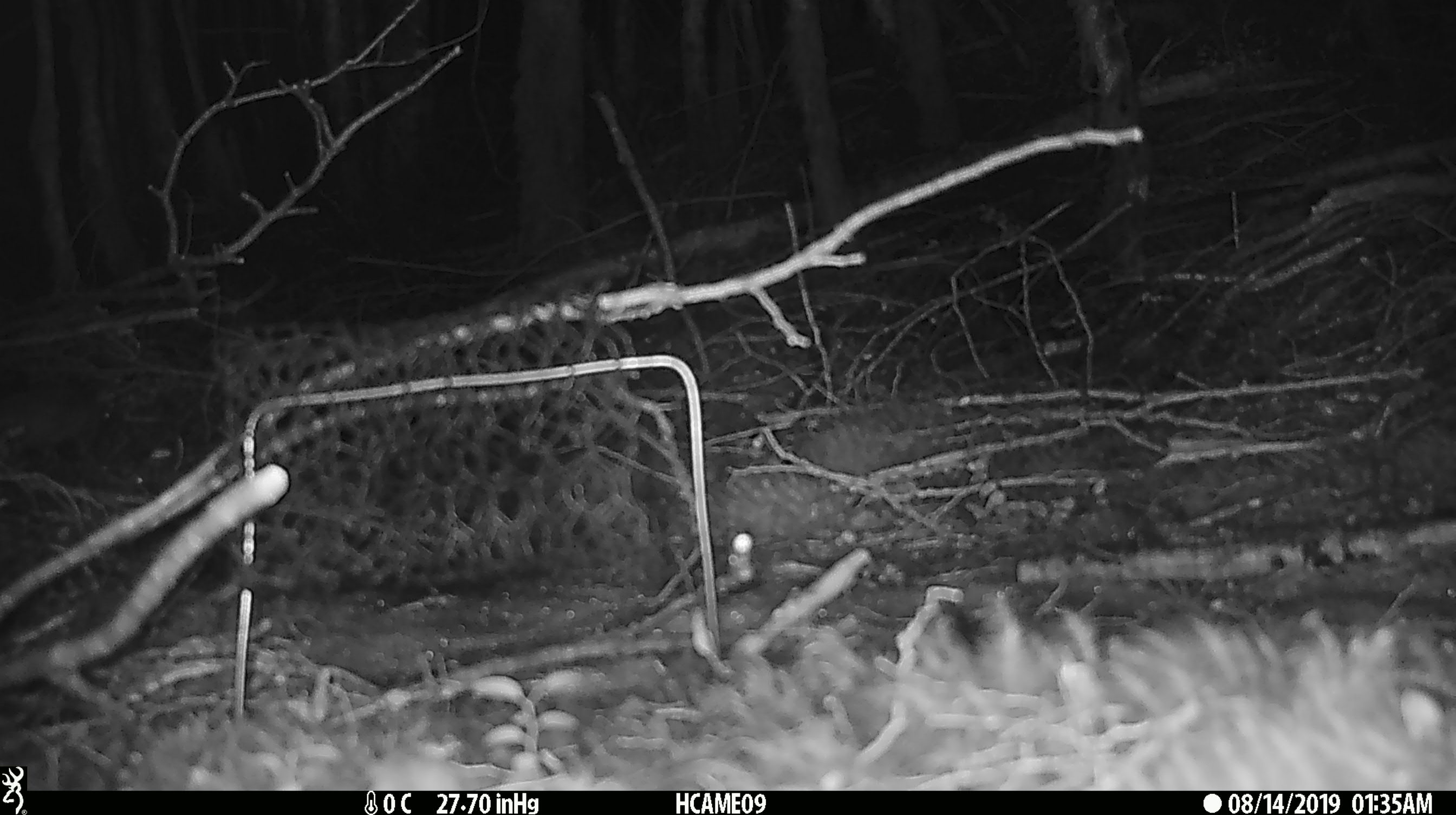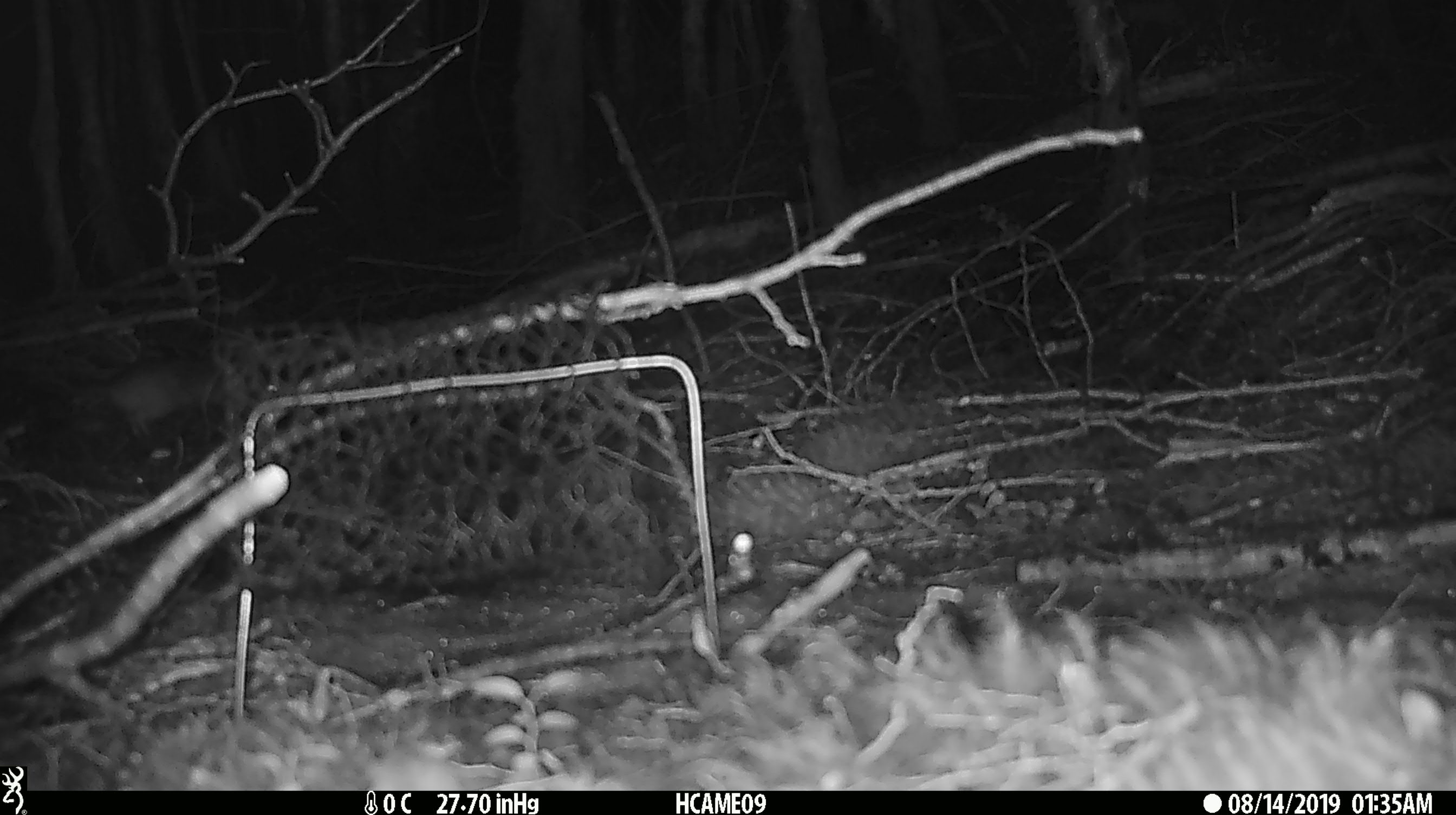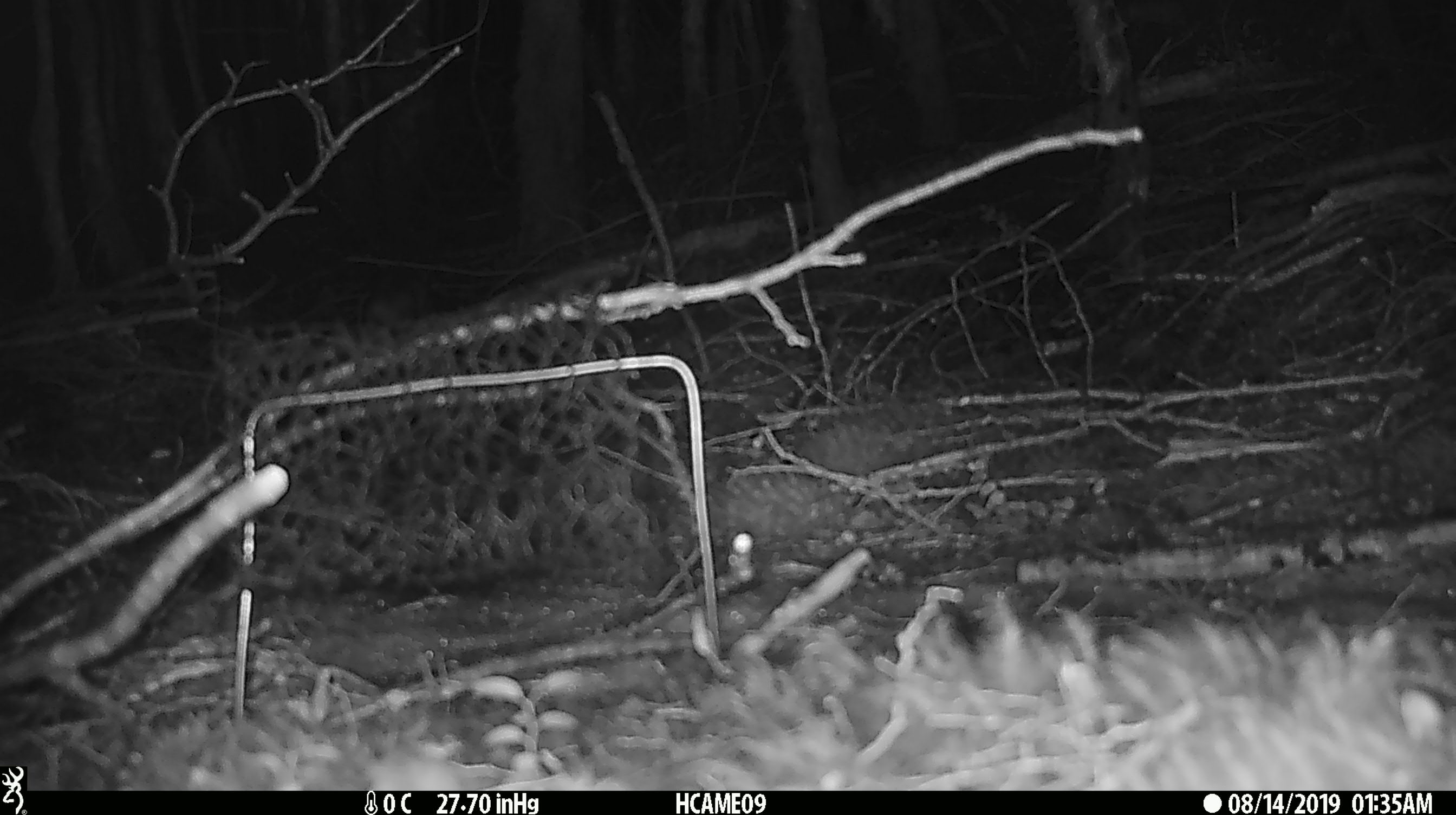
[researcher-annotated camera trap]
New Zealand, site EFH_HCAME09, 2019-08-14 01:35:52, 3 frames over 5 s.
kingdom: Animalia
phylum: Chordata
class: Mammalia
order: Rodentia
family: Muridae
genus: Rattus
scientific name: Rattus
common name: rat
Rat (Rattus).